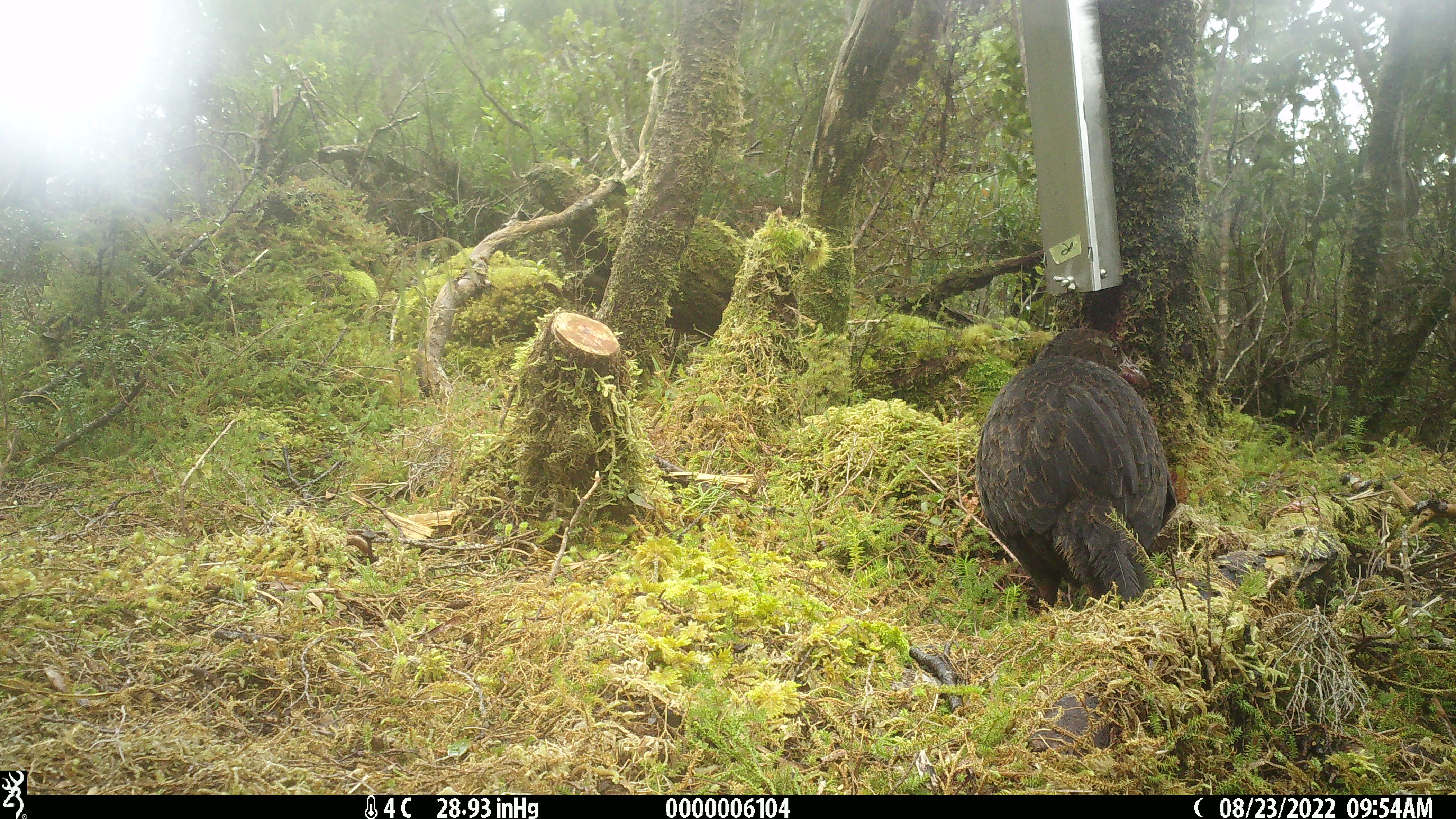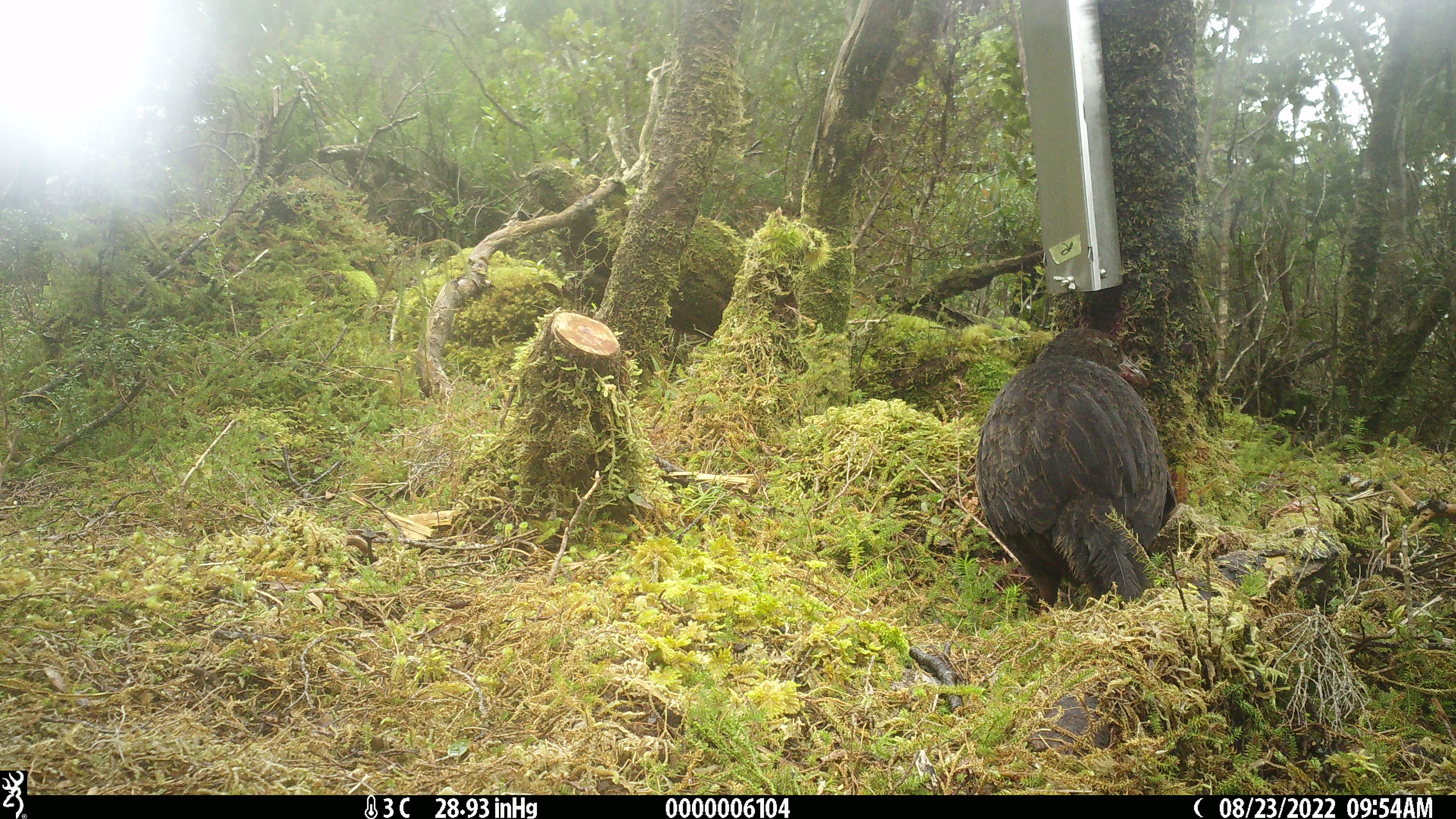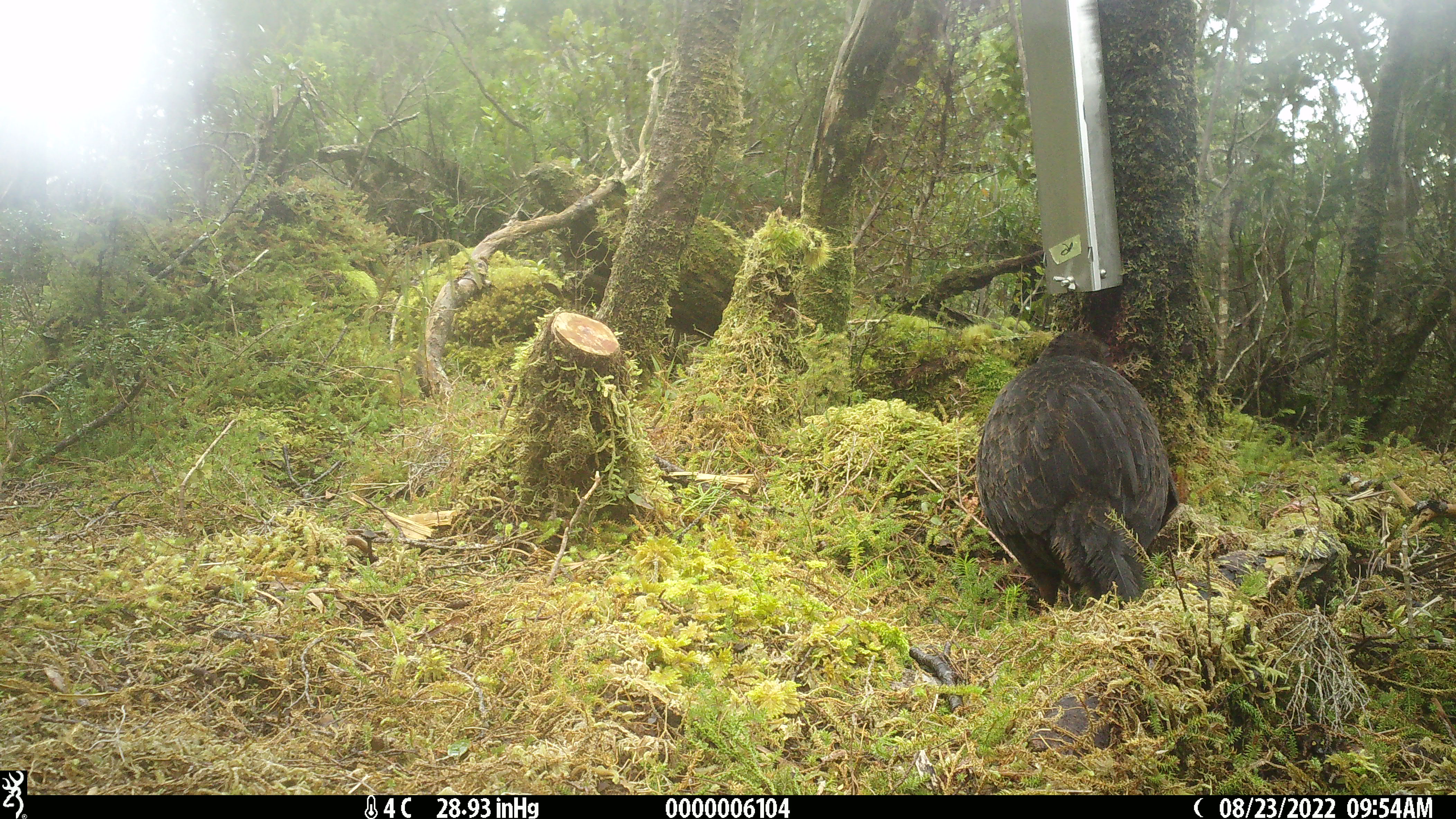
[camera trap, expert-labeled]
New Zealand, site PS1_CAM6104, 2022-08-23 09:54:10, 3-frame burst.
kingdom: Animalia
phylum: Chordata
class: Aves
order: Gruiformes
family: Rallidae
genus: Gallirallus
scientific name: Gallirallus australis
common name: weka